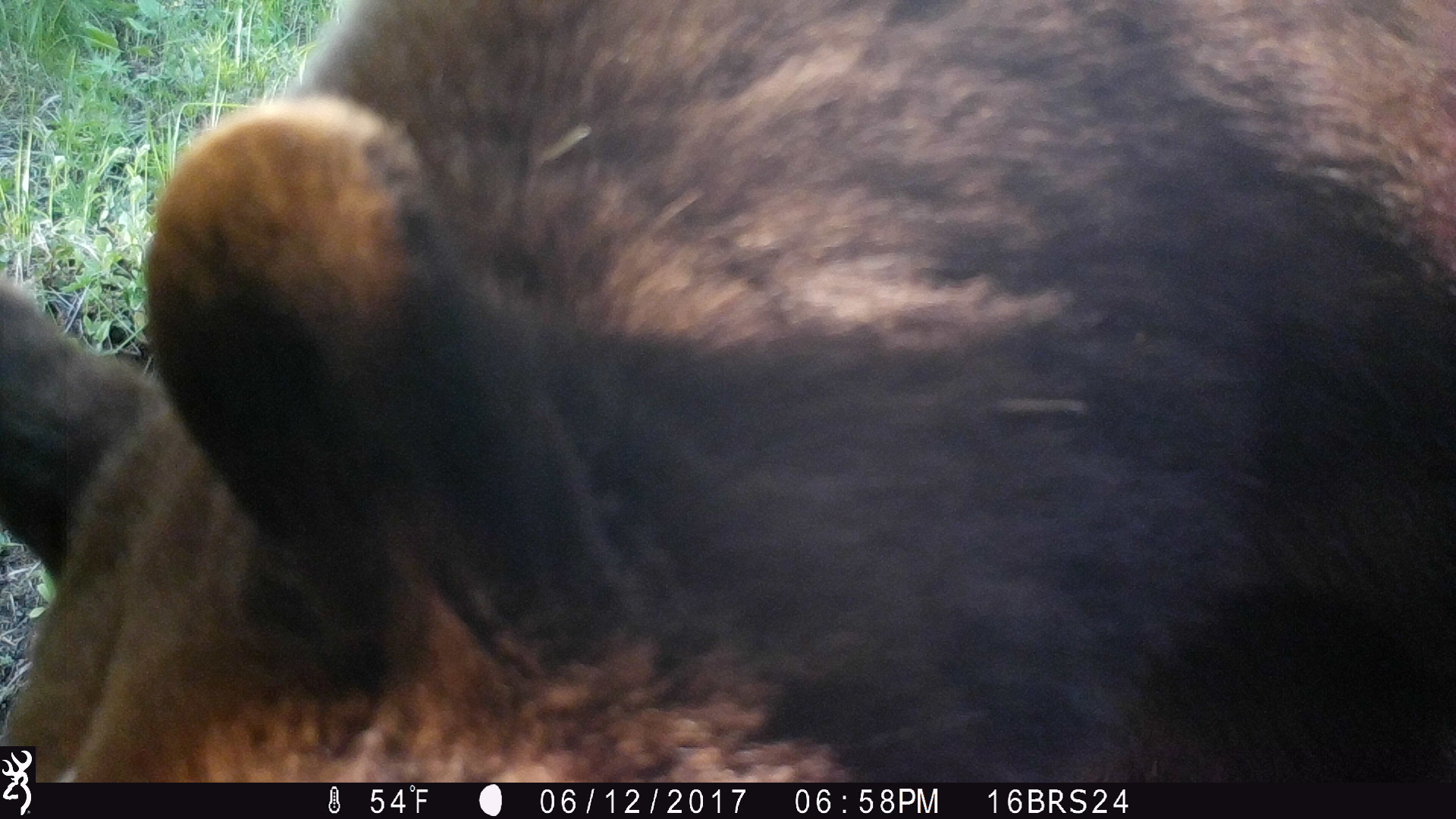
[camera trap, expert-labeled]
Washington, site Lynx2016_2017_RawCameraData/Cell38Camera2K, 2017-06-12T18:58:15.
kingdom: Animalia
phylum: Chordata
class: Mammalia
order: Carnivora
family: Ursidae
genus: Ursus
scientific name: Ursus americanus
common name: american black bear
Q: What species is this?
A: Ursus americanus (american black bear).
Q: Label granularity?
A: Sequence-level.